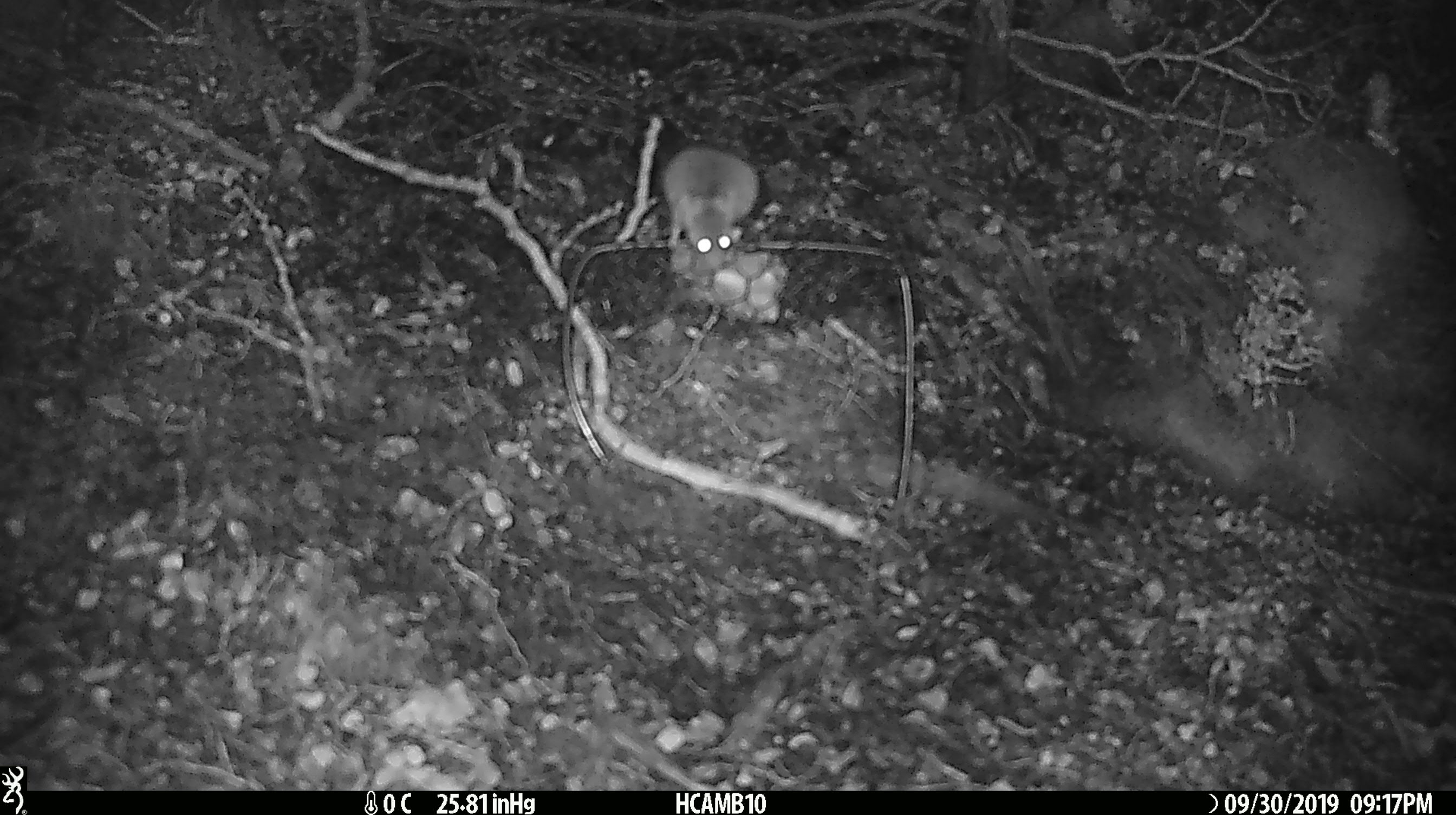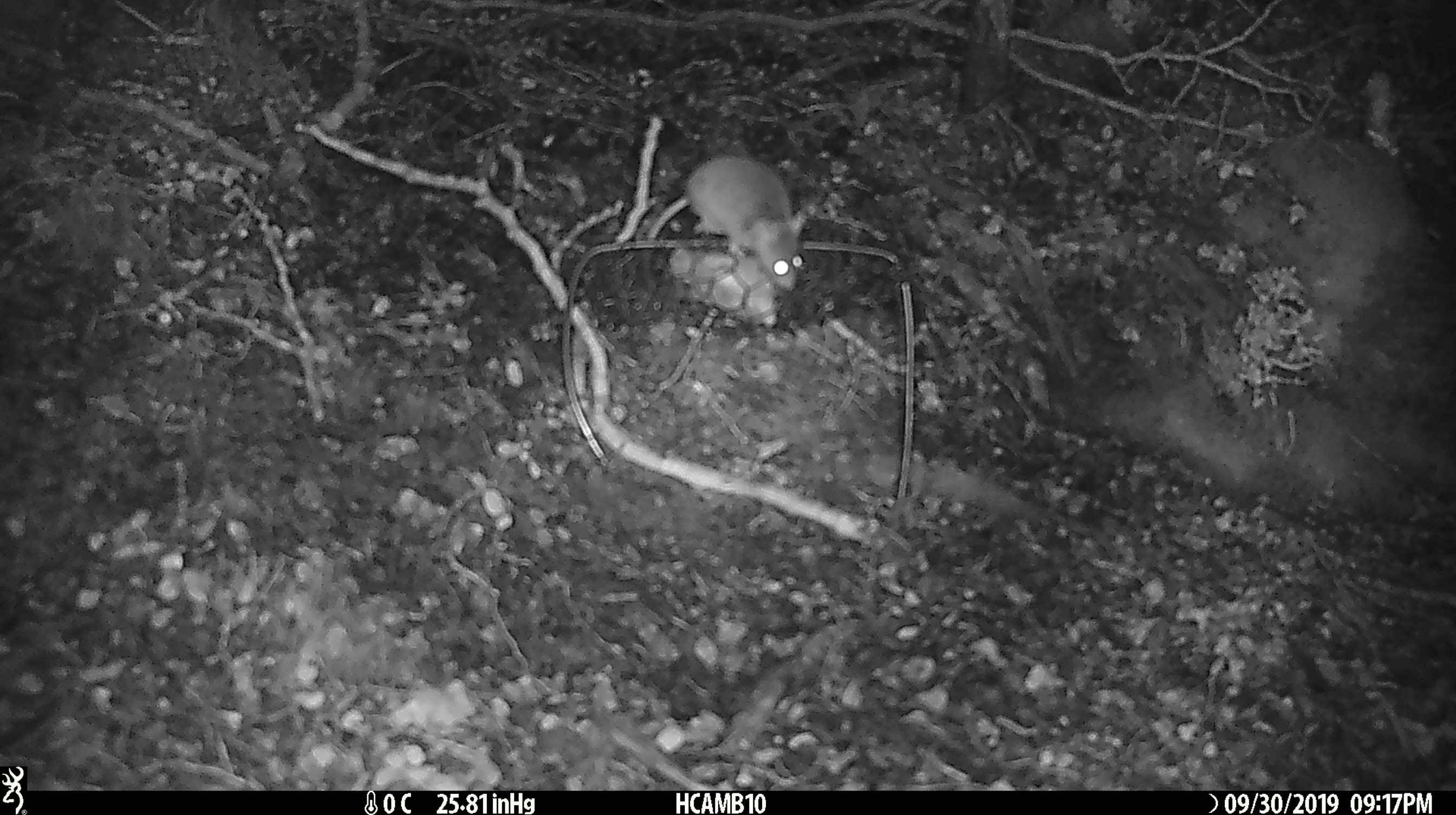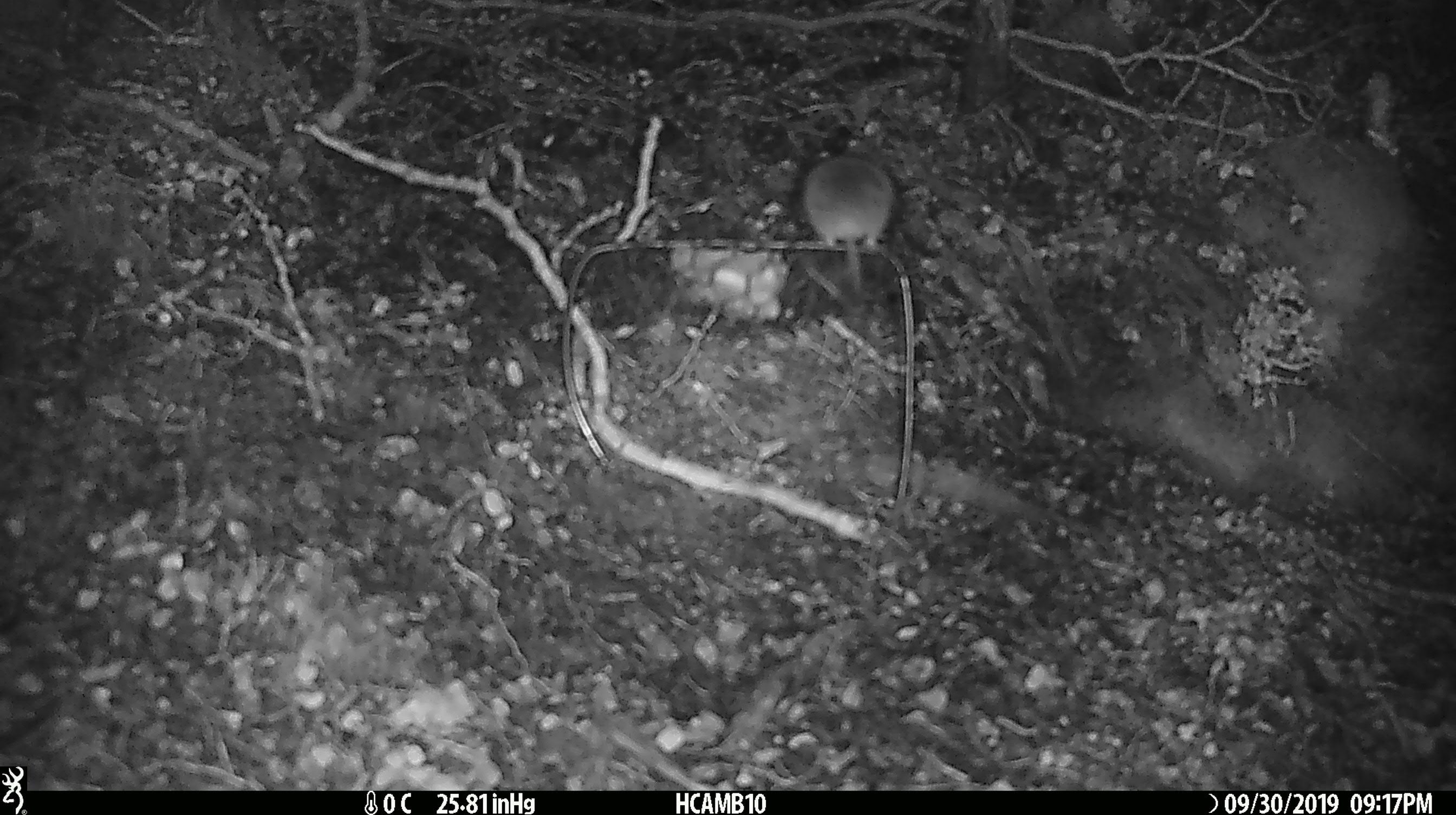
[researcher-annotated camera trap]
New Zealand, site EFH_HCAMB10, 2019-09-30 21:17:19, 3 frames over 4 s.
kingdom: Animalia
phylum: Chordata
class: Mammalia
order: Rodentia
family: Muridae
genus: Mus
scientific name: Mus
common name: mouse